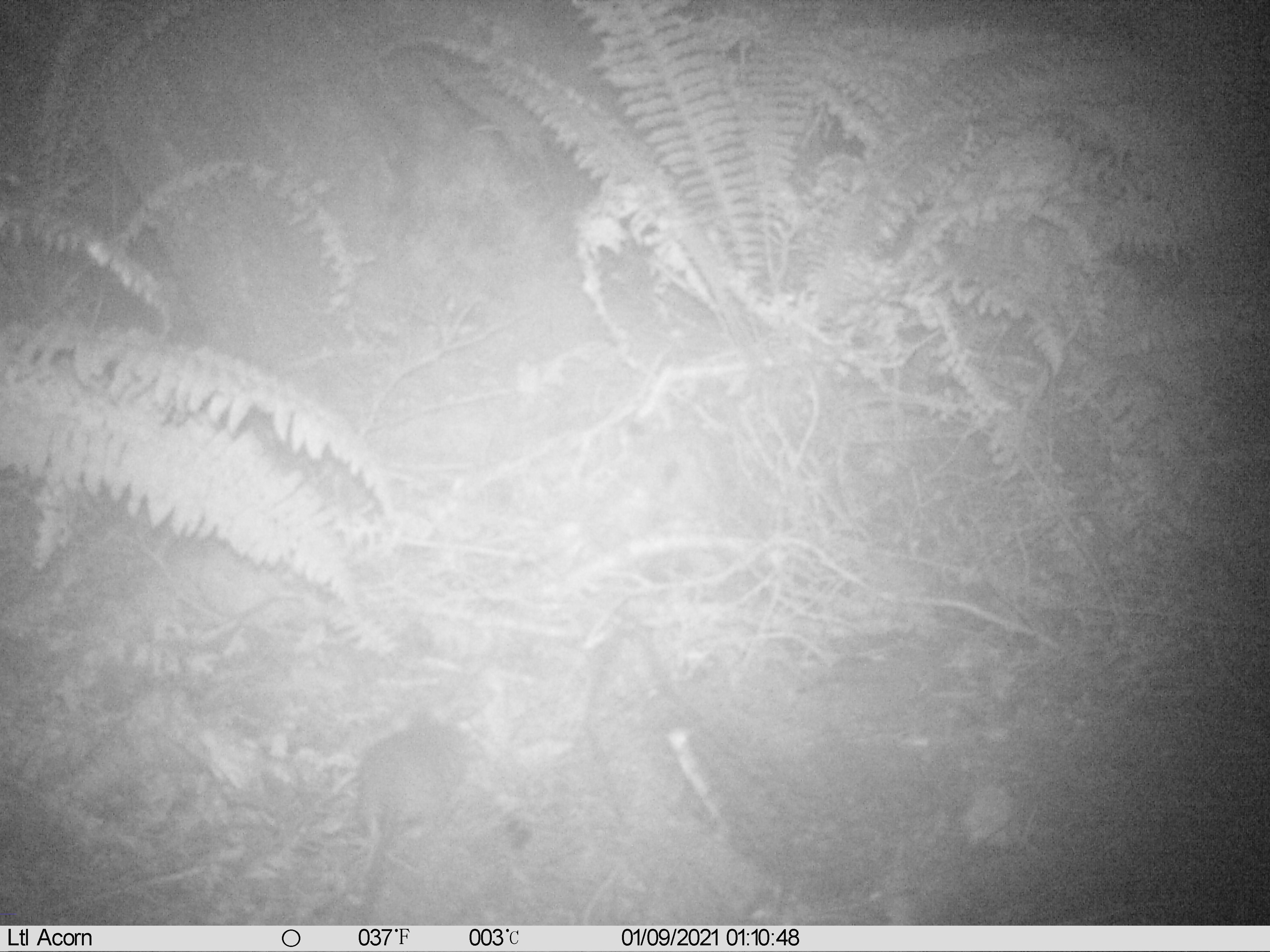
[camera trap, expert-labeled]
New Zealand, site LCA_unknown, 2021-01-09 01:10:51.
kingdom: Animalia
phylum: Chordata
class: Mammalia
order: Rodentia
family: Muridae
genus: Rattus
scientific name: Rattus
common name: rat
Rat (Rattus).